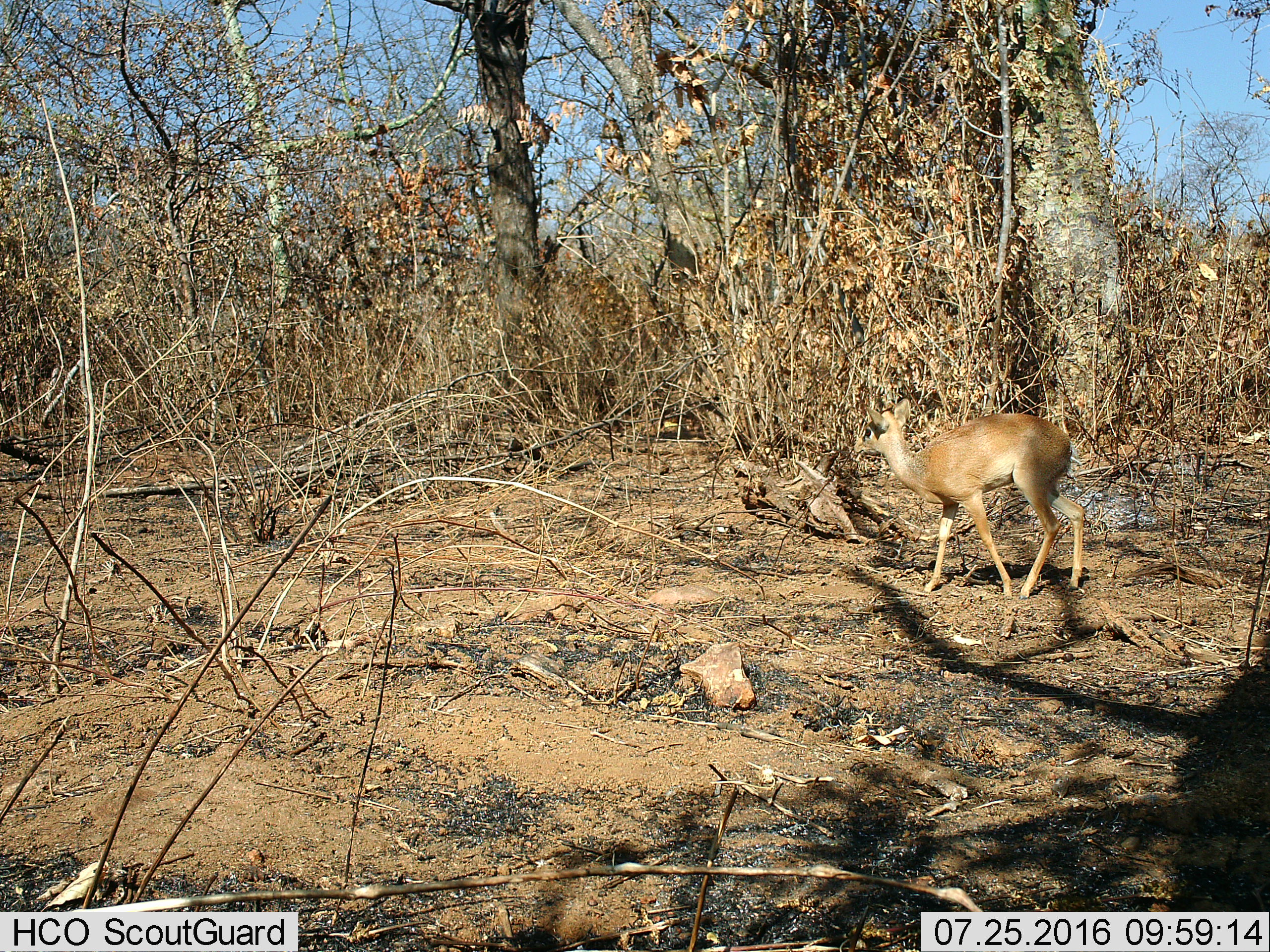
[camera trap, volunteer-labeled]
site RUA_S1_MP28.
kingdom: Animalia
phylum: Chordata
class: Mammalia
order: Artiodactyla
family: Bovidae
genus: Madoqua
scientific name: Madoqua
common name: dik-dik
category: dikdik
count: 1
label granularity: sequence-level